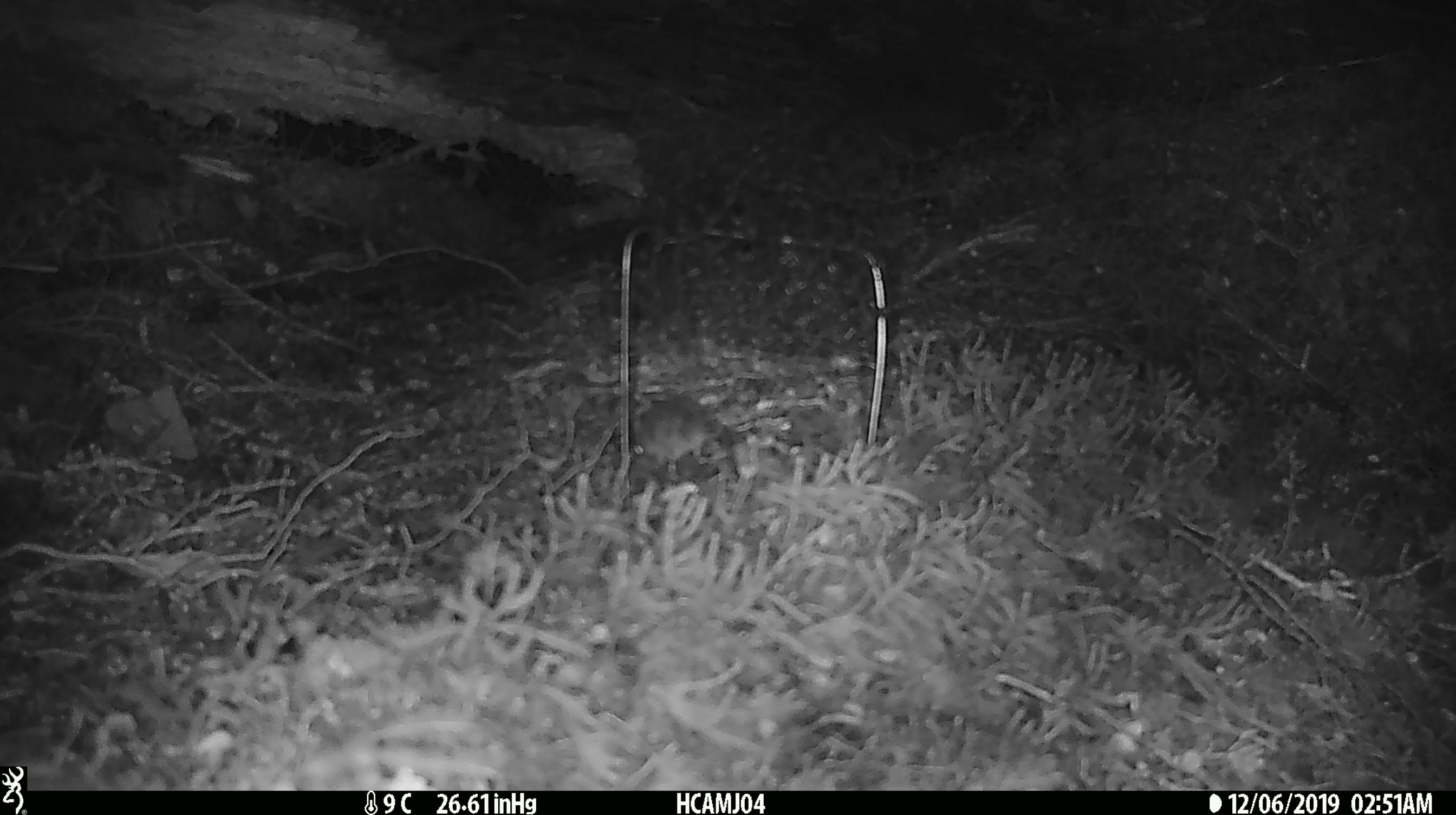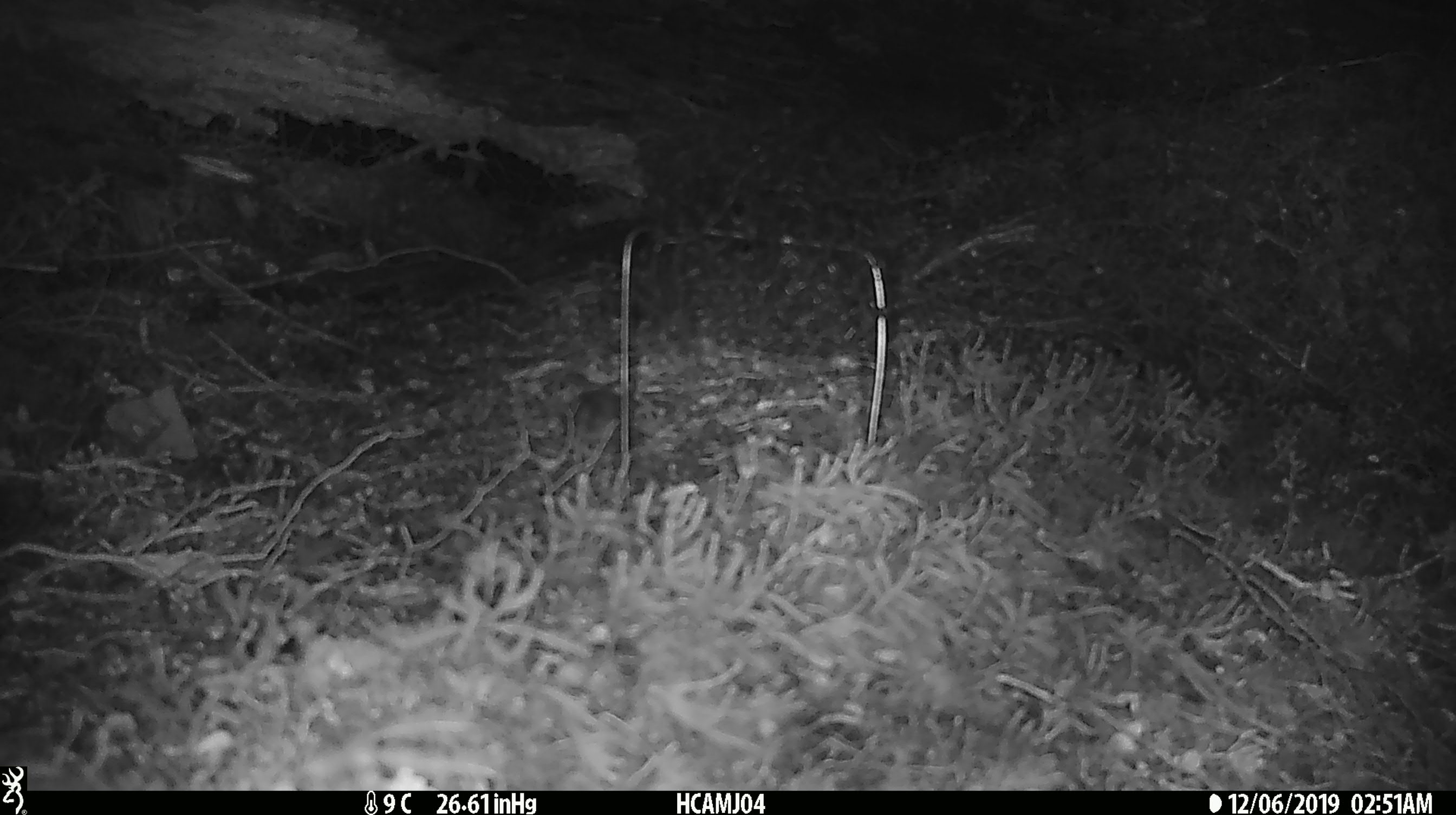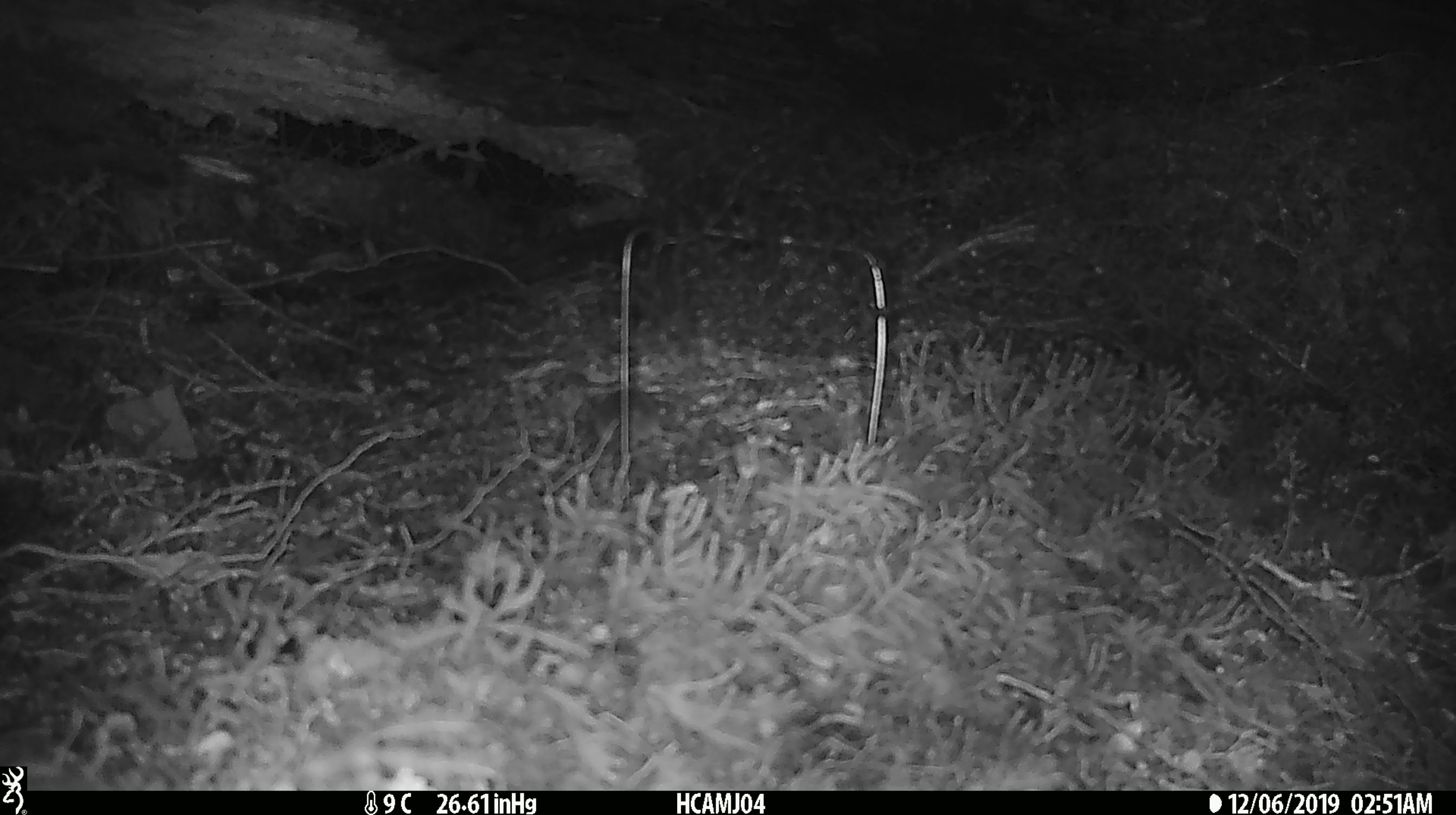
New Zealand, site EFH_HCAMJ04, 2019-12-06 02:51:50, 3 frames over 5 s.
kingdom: Animalia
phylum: Chordata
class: Mammalia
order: Rodentia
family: Muridae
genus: Mus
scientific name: Mus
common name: mouse